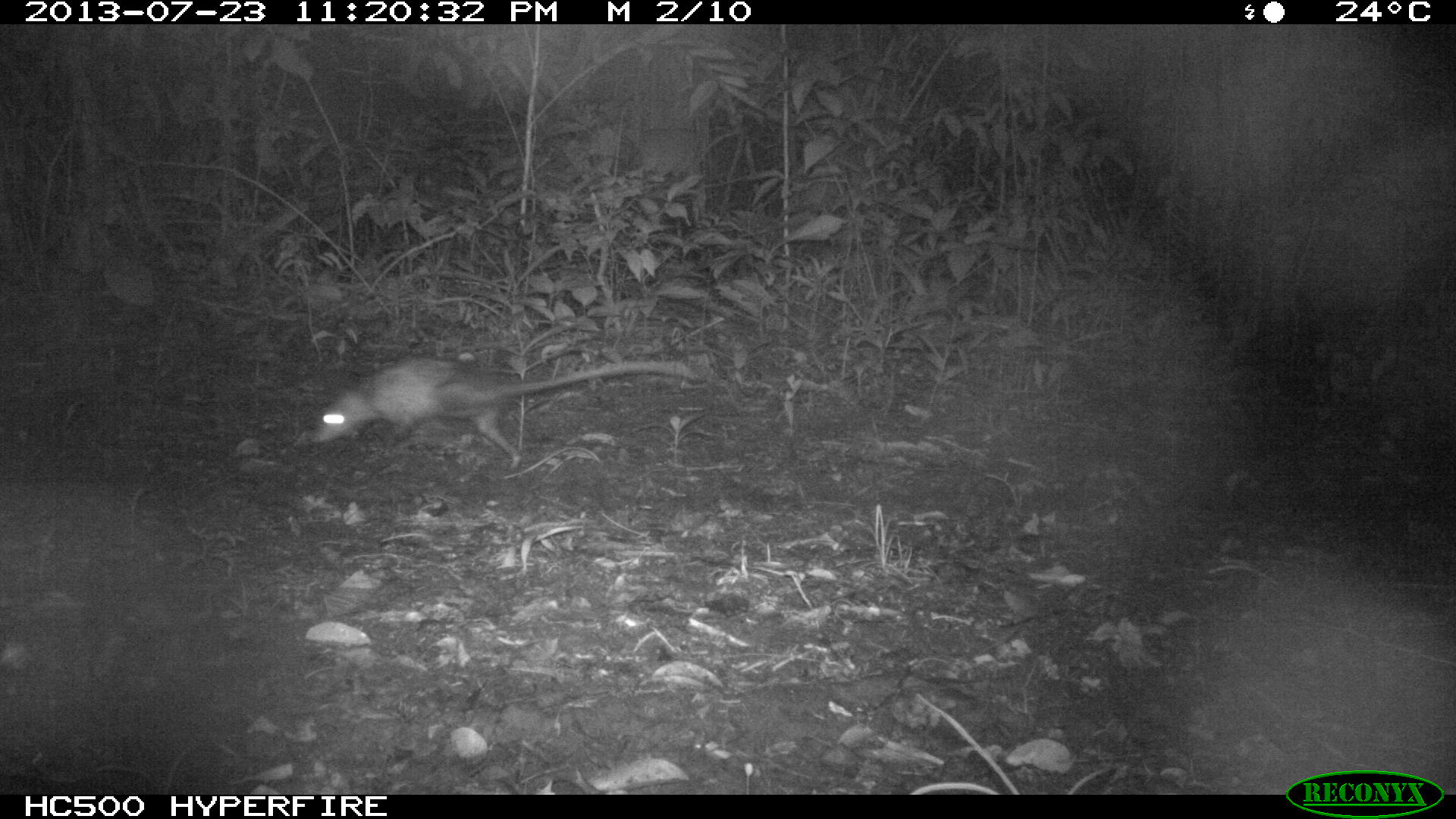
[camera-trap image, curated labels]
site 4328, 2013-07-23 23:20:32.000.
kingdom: Animalia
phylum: Chordata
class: Mammalia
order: Didelphimorphia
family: Didelphidae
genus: Didelphis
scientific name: Didelphis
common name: american opossums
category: didelphis sp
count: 1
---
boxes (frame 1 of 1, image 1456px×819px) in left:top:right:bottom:
didelphis sp: 308:356:698:473